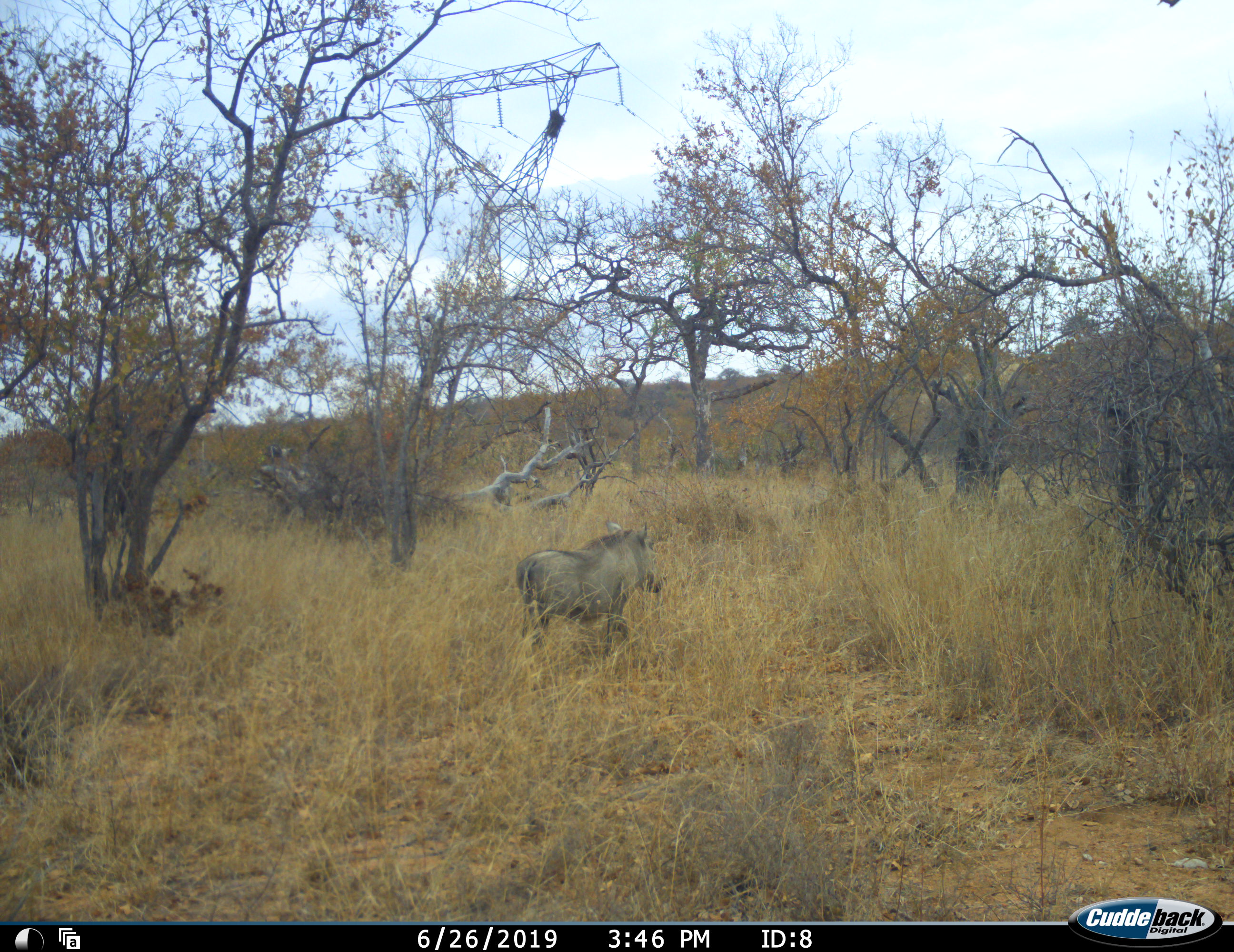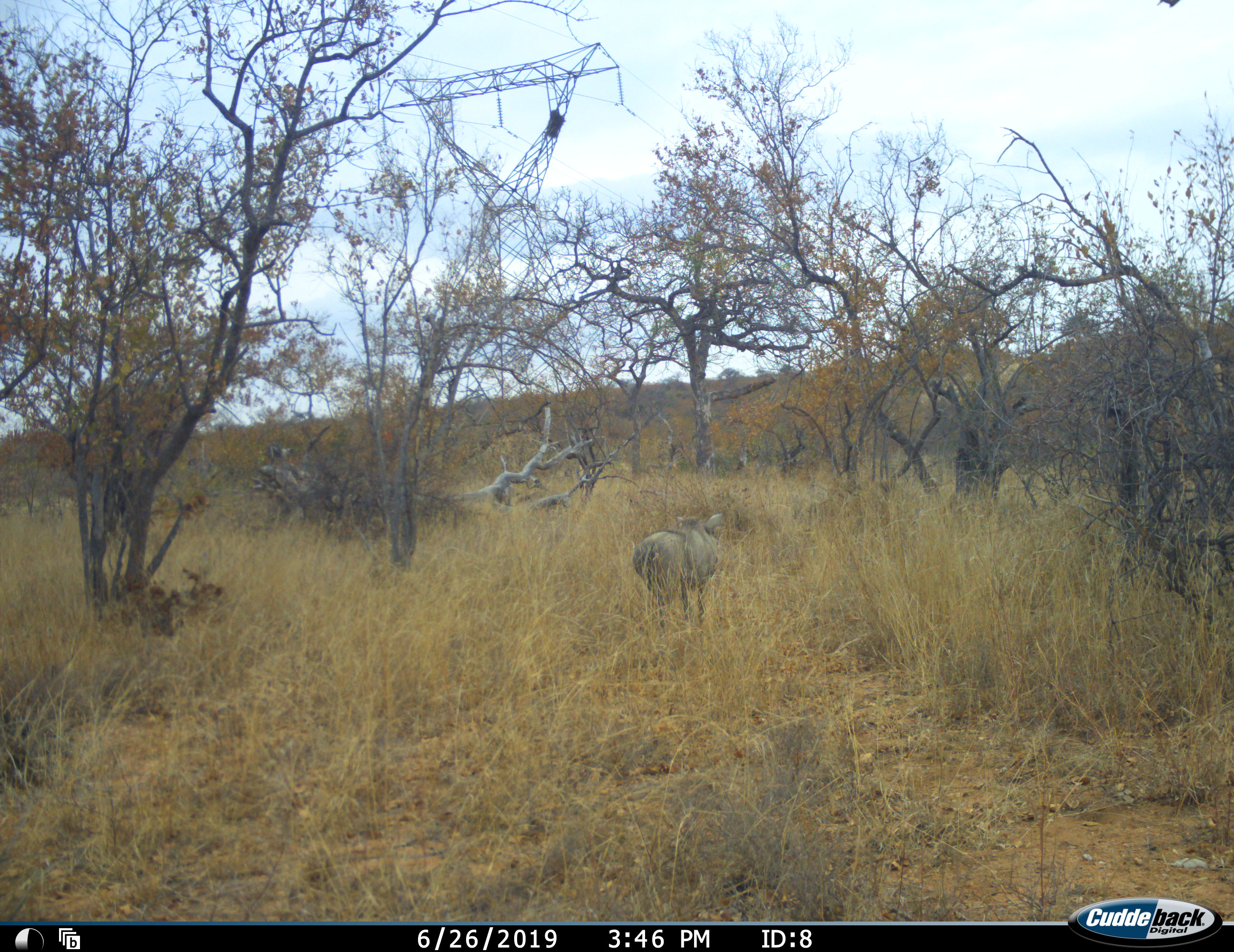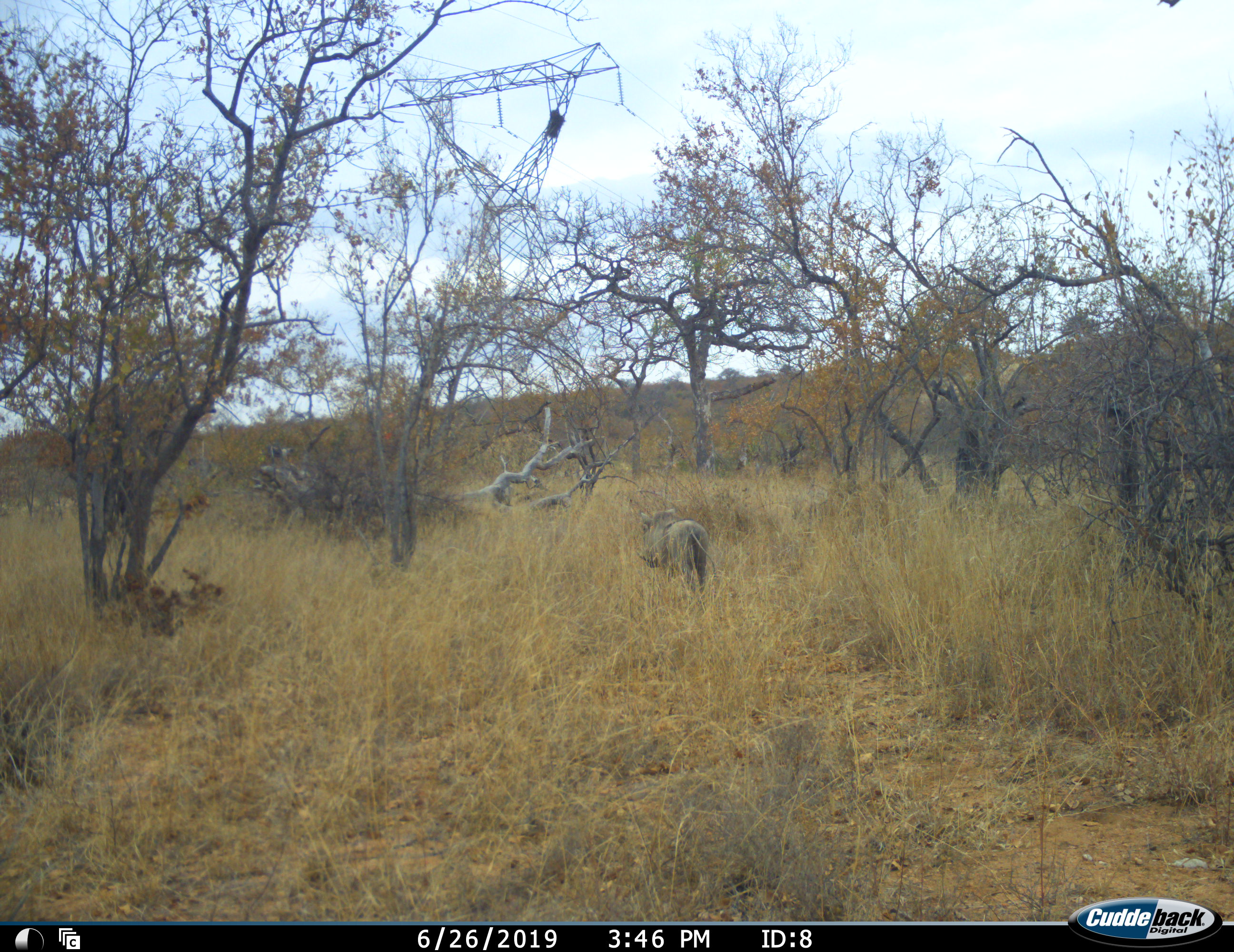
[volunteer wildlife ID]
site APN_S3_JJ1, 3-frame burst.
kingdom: Animalia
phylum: Chordata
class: Mammalia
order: Artiodactyla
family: Suidae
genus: Phacochoerus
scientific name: Phacochoerus africanus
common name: warthog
Warthog (Phacochoerus africanus), count 1. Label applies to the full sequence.